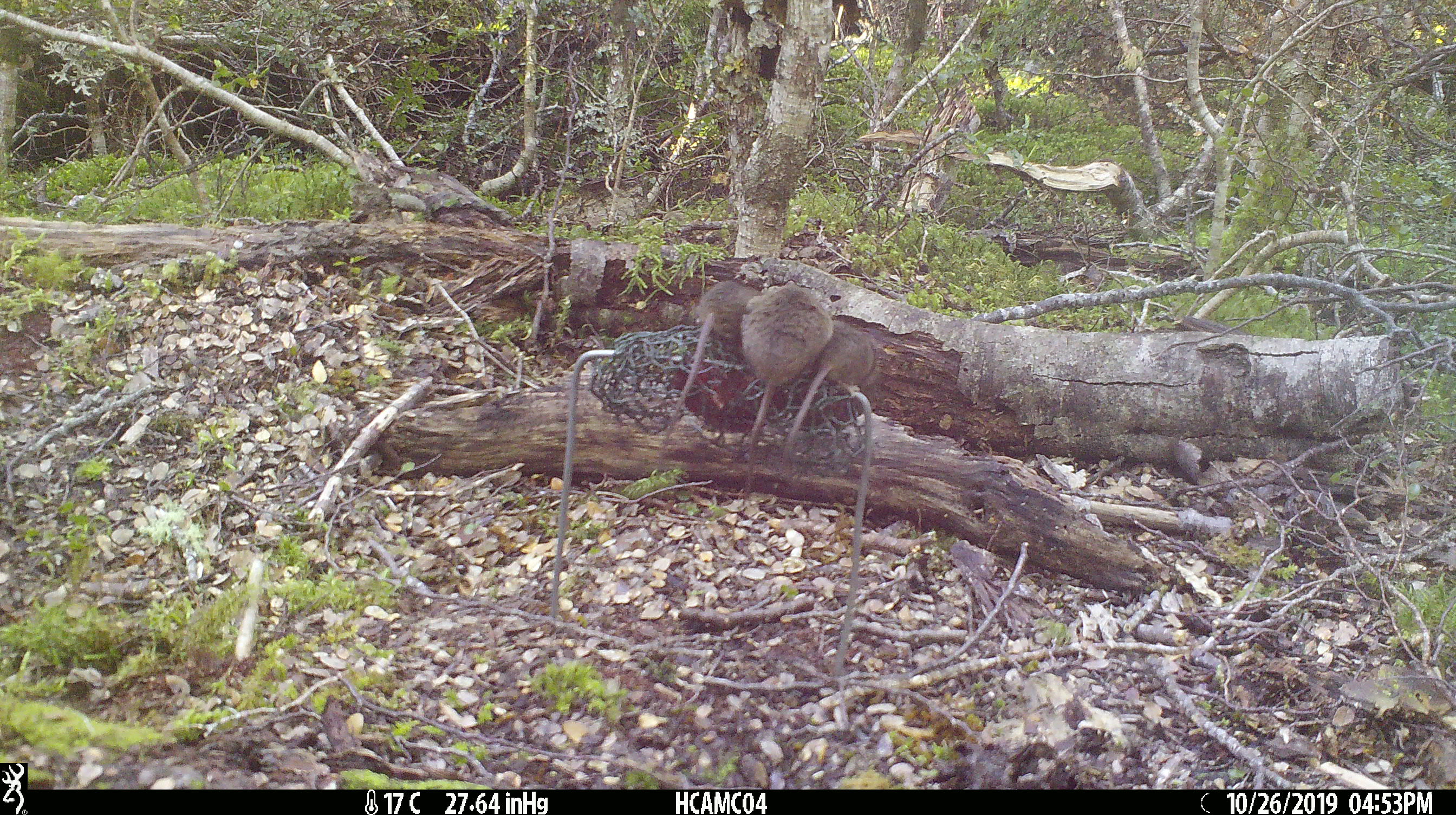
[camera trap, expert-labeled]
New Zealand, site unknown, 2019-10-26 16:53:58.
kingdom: Animalia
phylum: Chordata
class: Mammalia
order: Rodentia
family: Muridae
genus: Mus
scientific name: Mus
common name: mouse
Mouse (Mus).